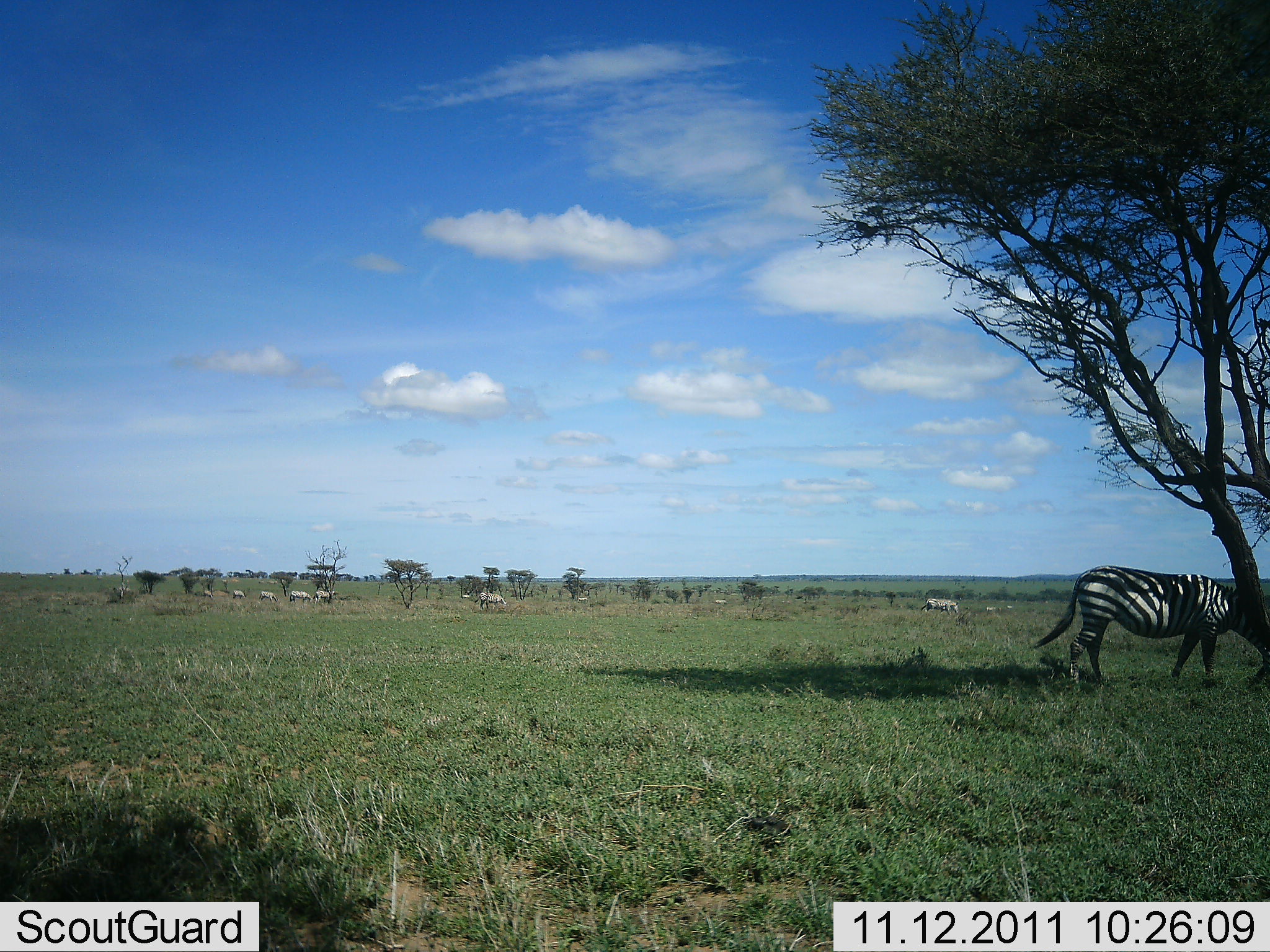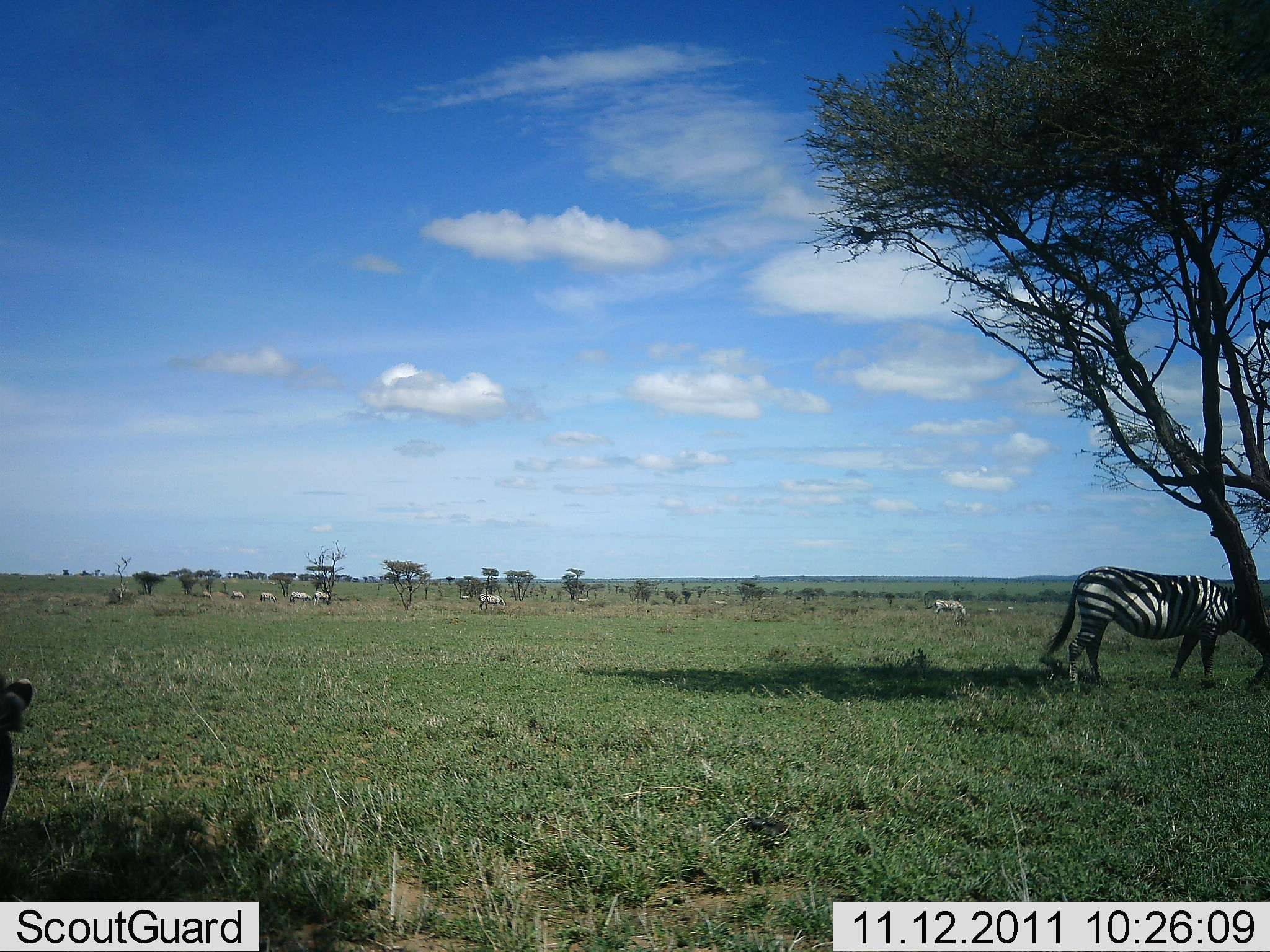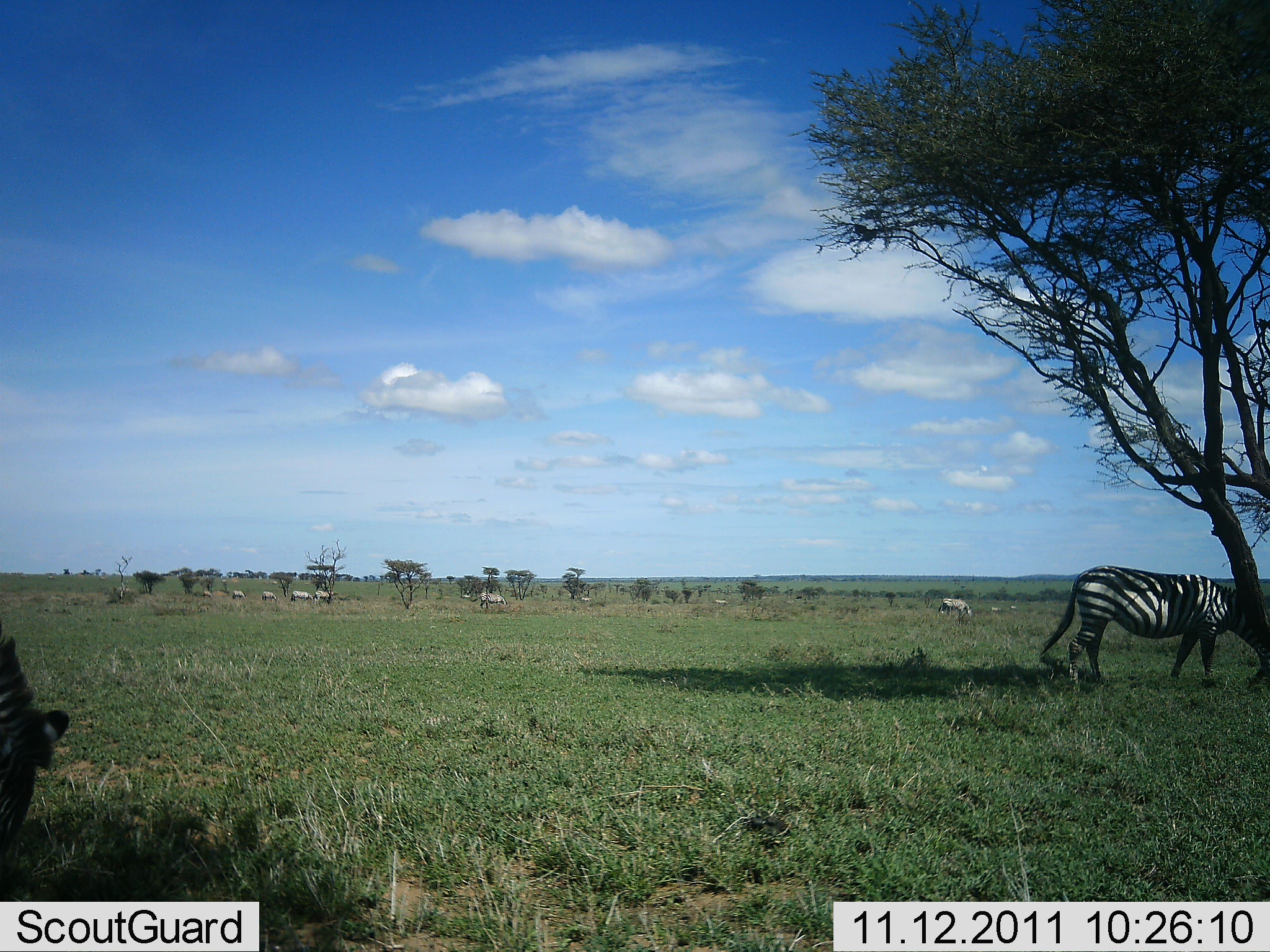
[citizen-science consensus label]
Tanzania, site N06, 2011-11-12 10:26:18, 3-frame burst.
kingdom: Animalia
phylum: Chordata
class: Mammalia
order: Perissodactyla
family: Equidae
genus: Equus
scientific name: Equus quagga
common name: plains zebra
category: zebra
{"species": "zebra (plains zebra) (Equus quagga)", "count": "11-50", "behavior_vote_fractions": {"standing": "55%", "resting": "0%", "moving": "27%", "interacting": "0%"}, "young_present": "0%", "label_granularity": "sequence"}